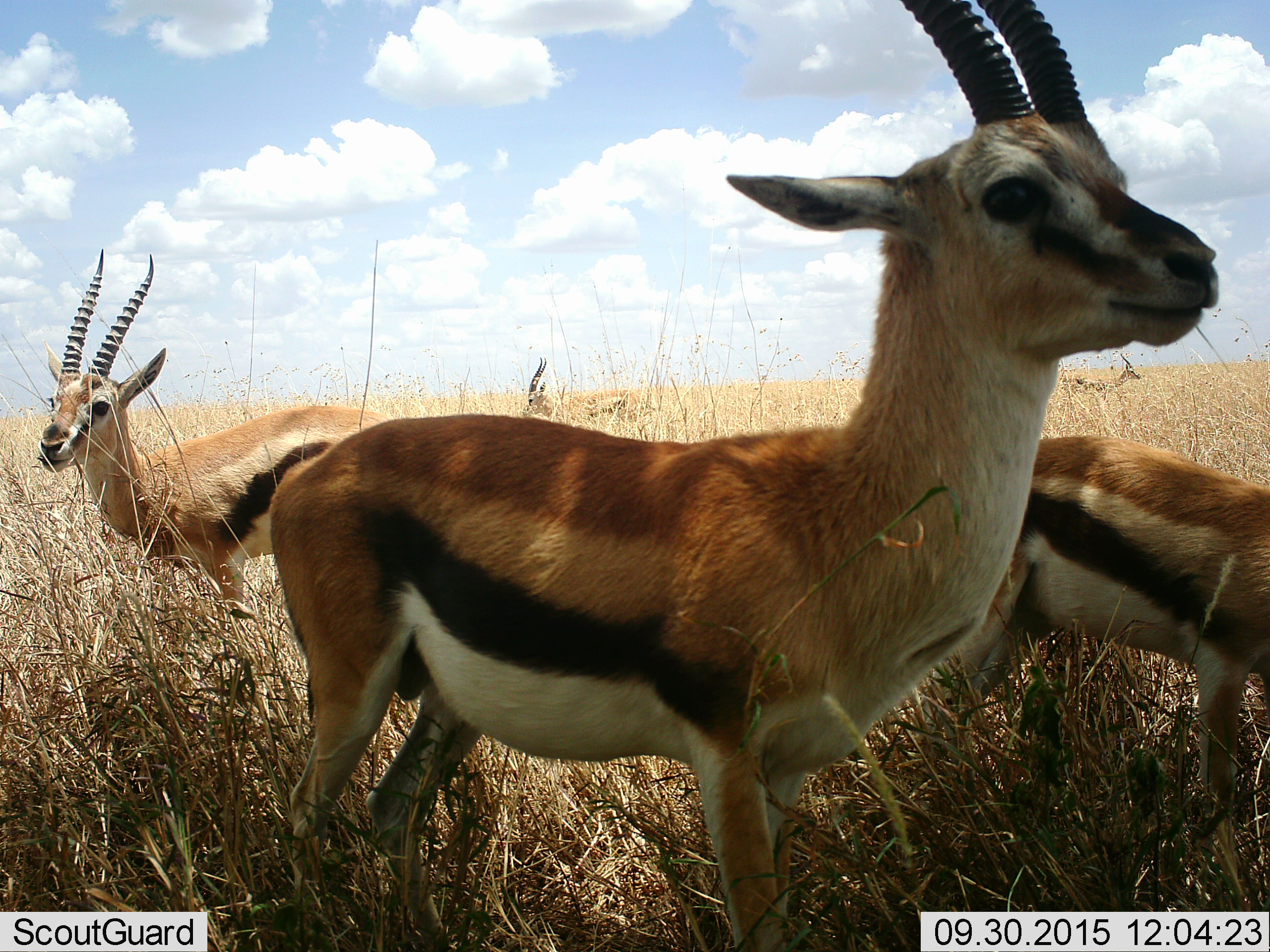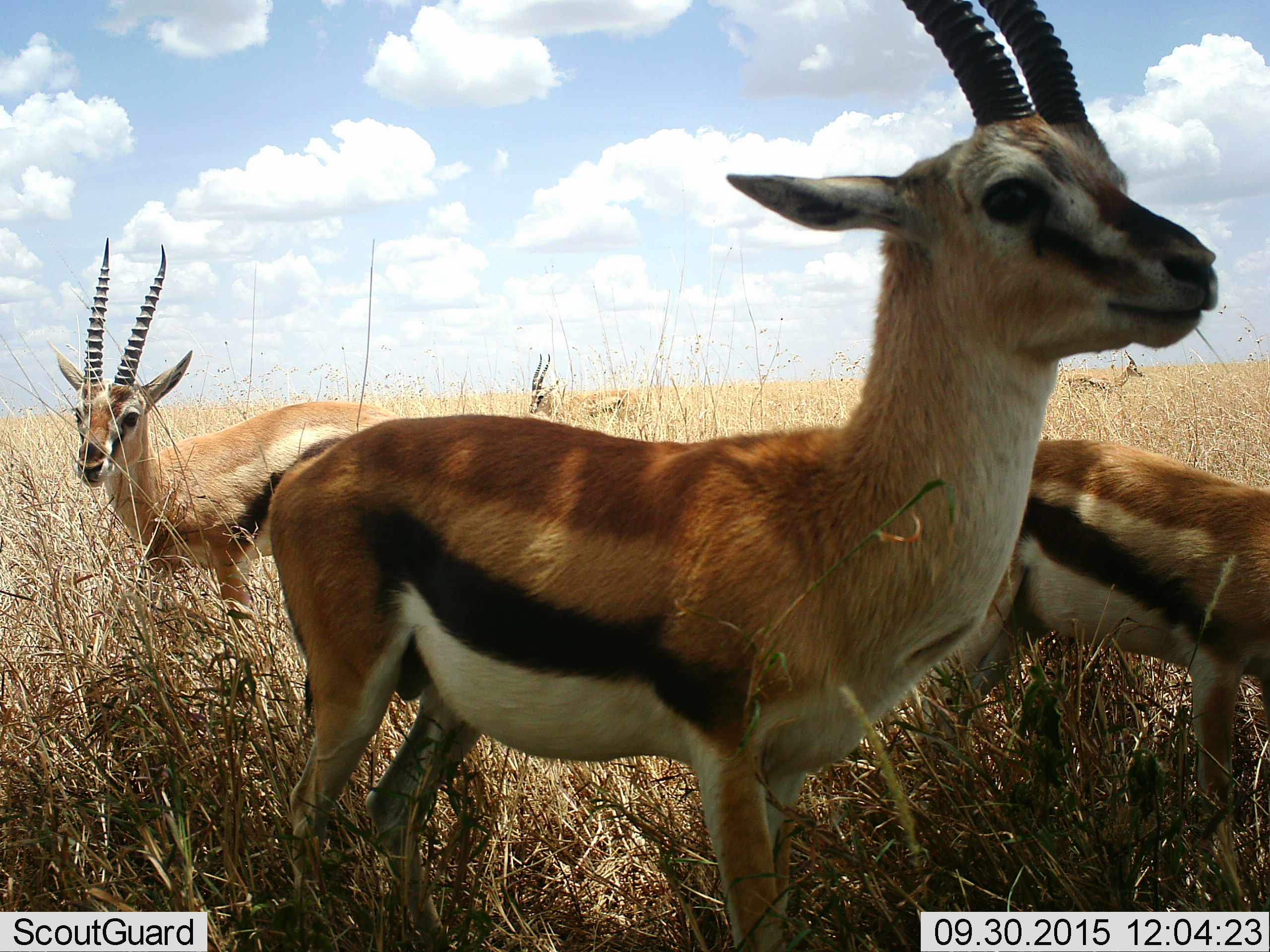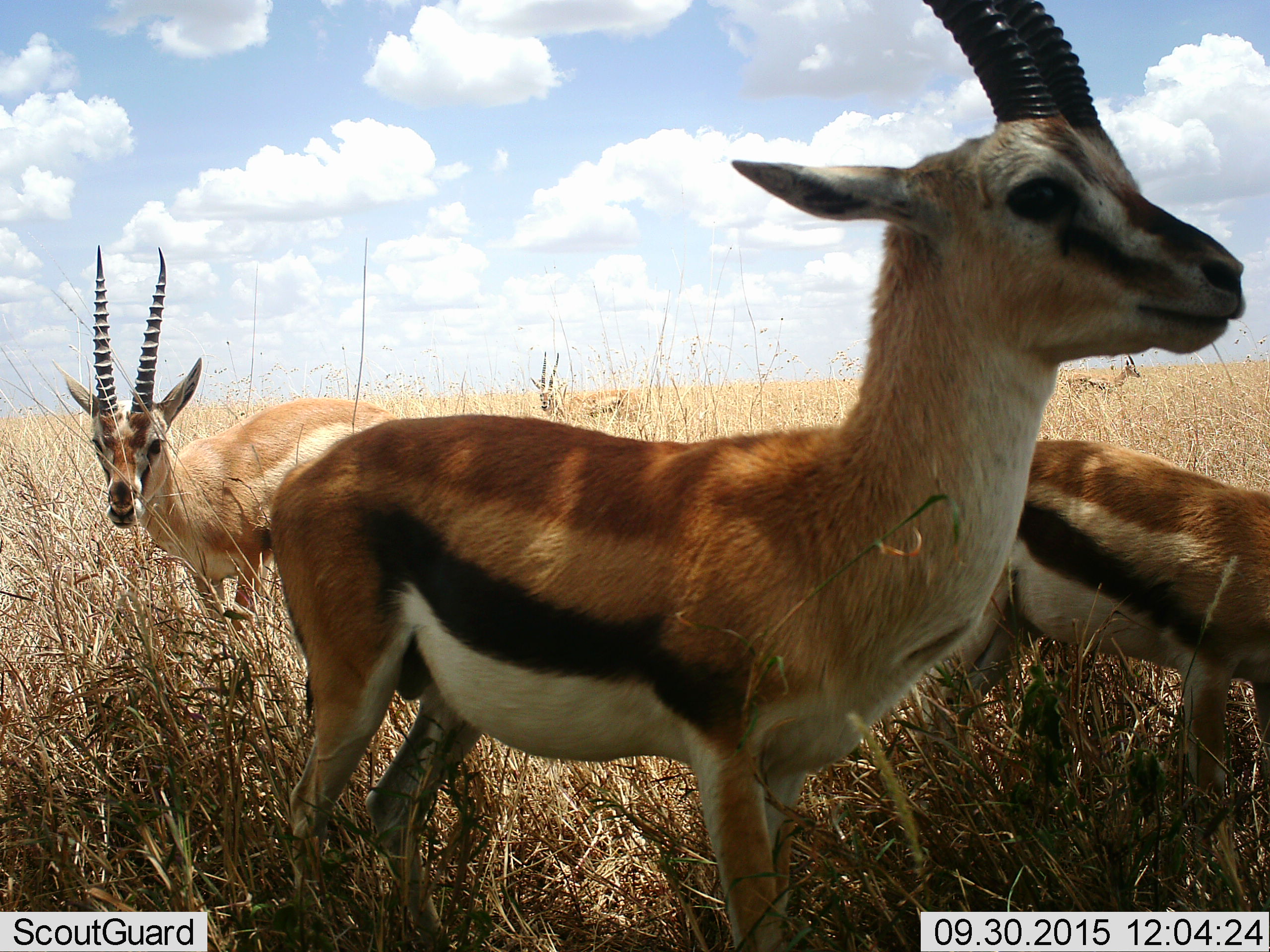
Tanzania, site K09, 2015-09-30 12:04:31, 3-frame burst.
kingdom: Animalia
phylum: Chordata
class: Mammalia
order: Artiodactyla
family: Bovidae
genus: Eudorcas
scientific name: Eudorcas thomsonii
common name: thomson's gazelle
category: gazellethomsons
Gazellethomsons (thomson's gazelle) (Eudorcas thomsonii), count 5. Behavior (volunteer vote fractions): standing 100%, resting 0%, moving 30%, interacting 0%. Young present (vote fraction): 0%. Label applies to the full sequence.